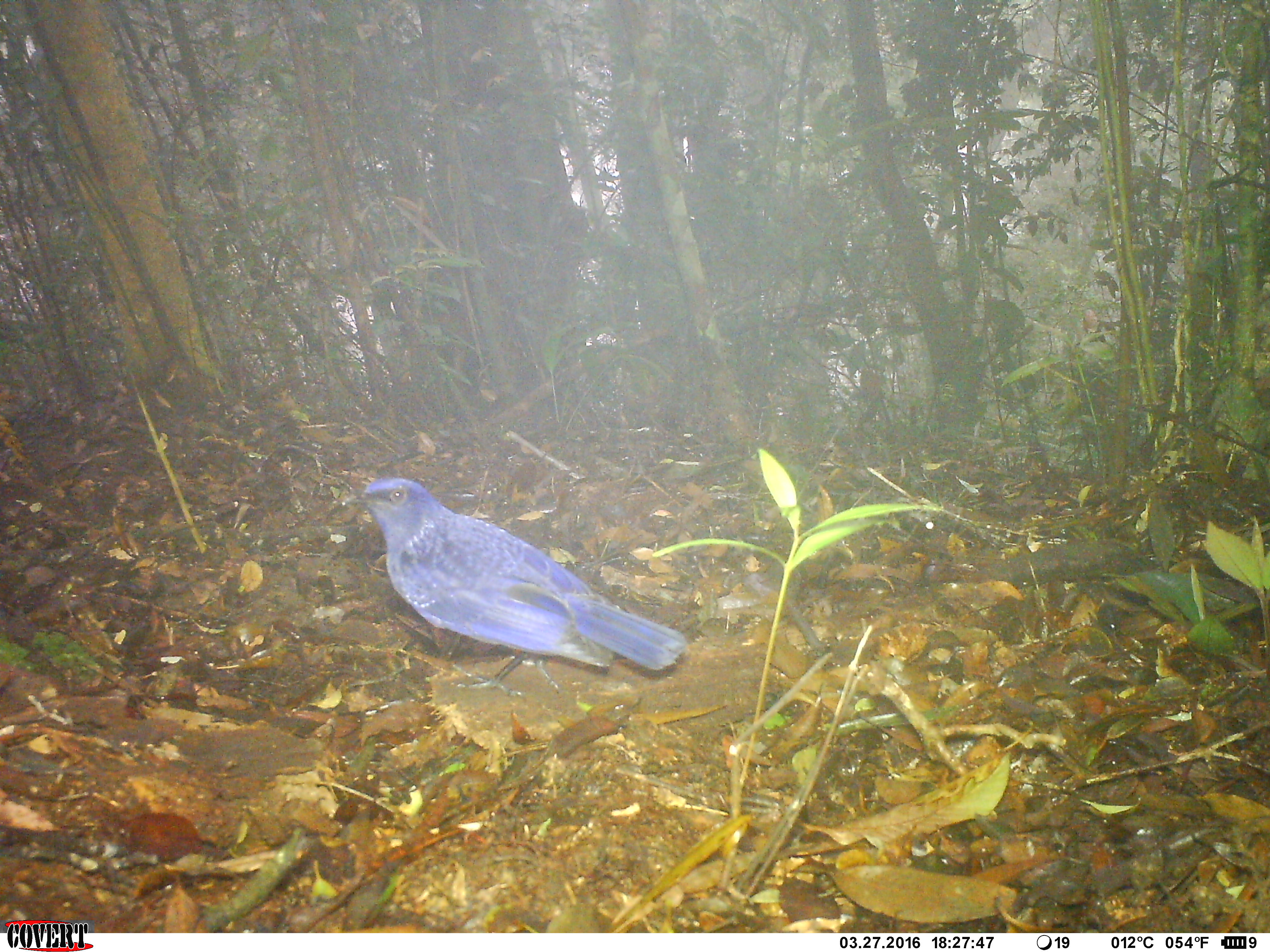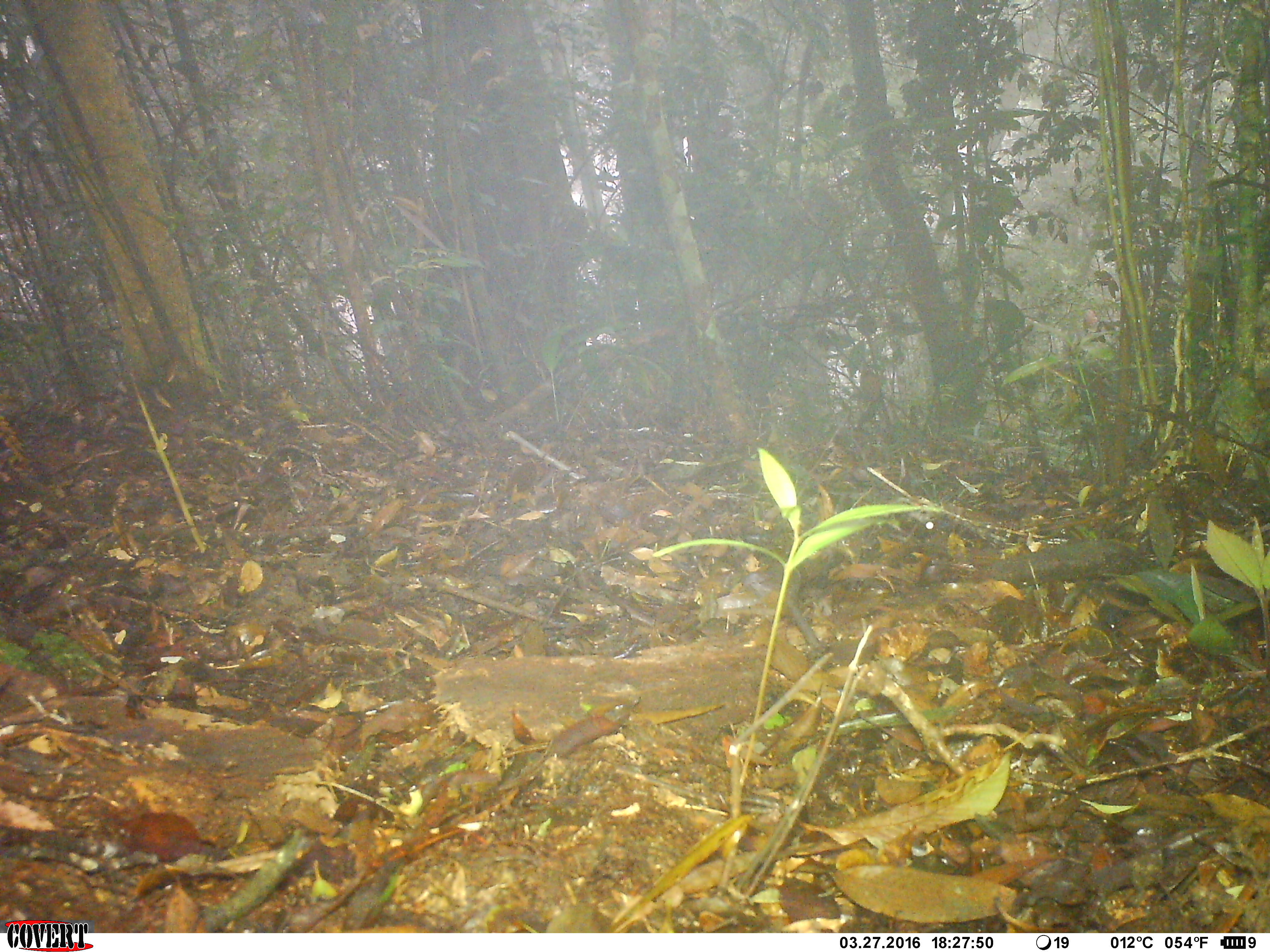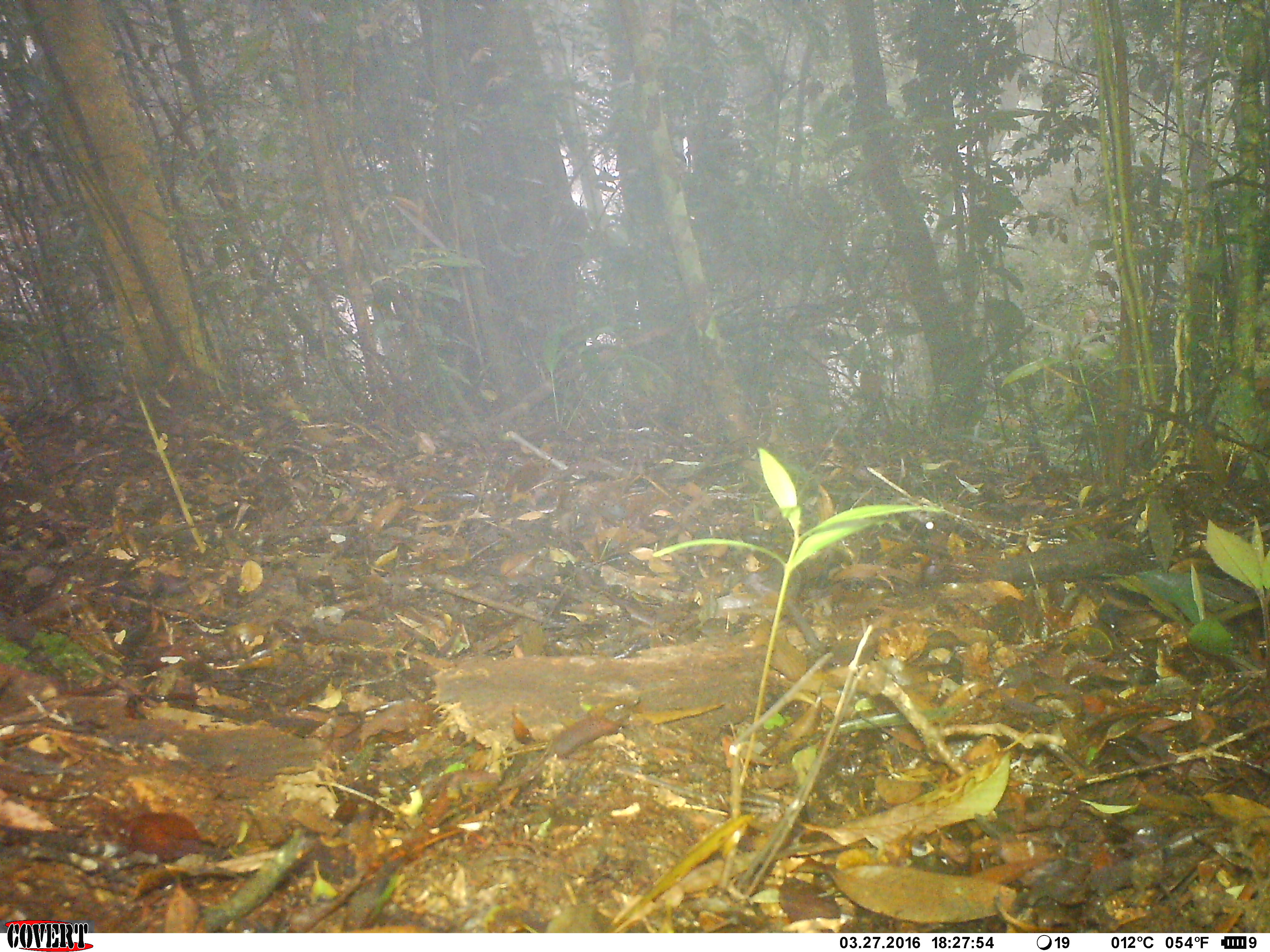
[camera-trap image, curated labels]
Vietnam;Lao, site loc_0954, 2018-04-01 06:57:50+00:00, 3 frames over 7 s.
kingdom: Animalia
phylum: Chordata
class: Aves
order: Passeriformes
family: Muscicapidae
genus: Myophonus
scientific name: Myophonus caeruleus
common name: blue whistling thrush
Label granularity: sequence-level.